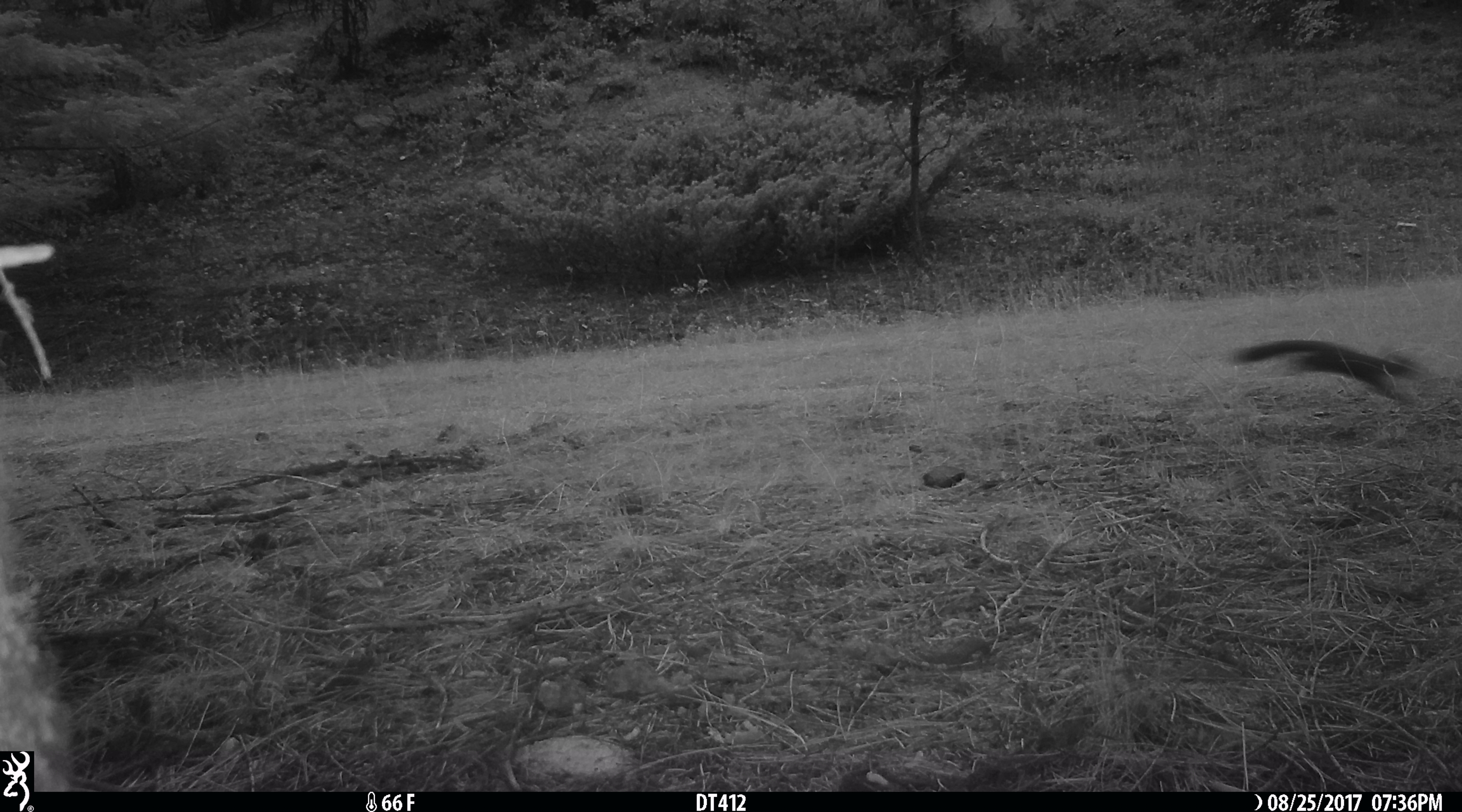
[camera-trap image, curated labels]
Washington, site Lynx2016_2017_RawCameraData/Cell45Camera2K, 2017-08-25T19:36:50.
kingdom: Animalia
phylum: Chordata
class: Mammalia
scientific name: Mammalia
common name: small mammal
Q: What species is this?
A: Small mammal (Mammalia).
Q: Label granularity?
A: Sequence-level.